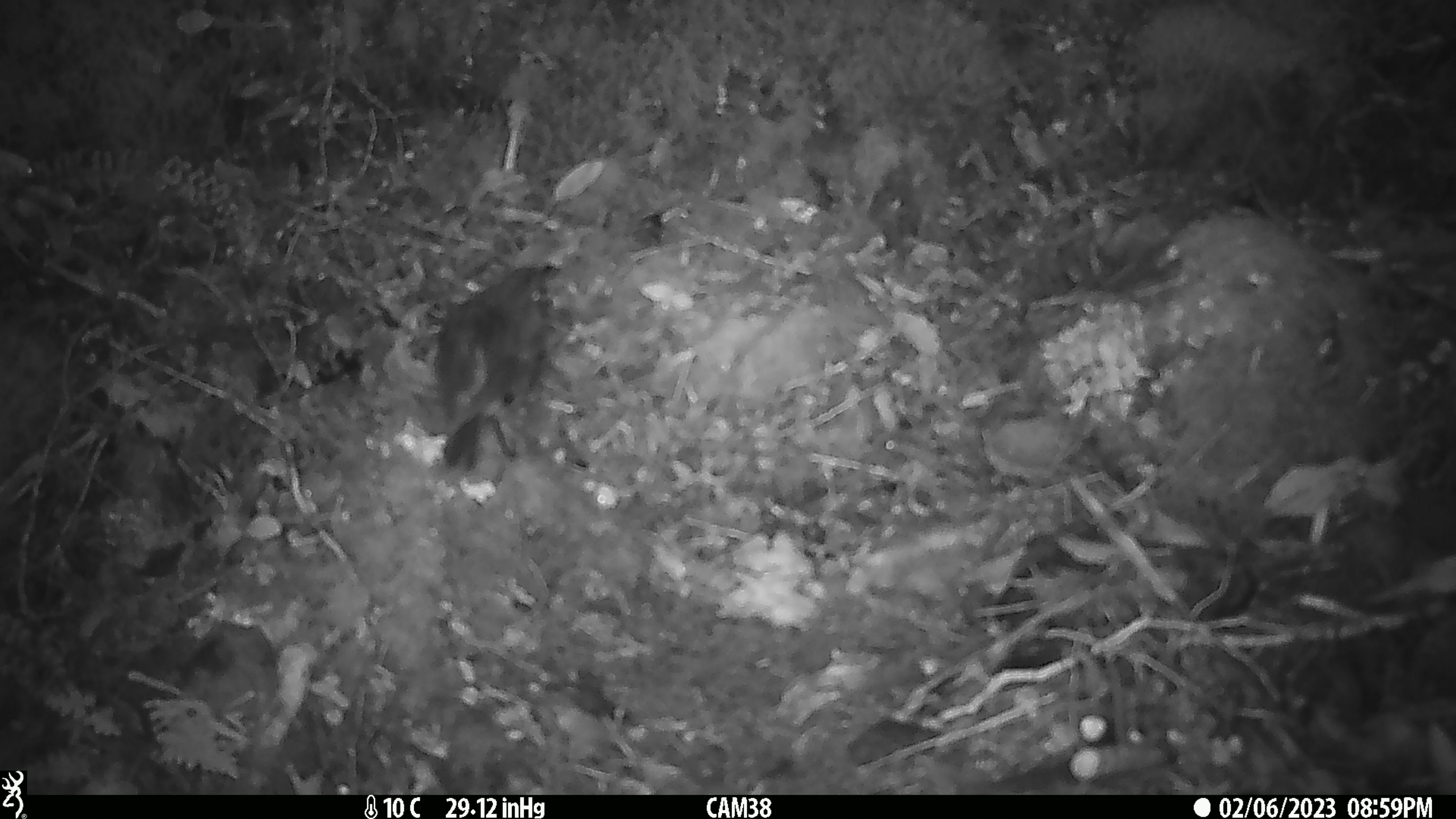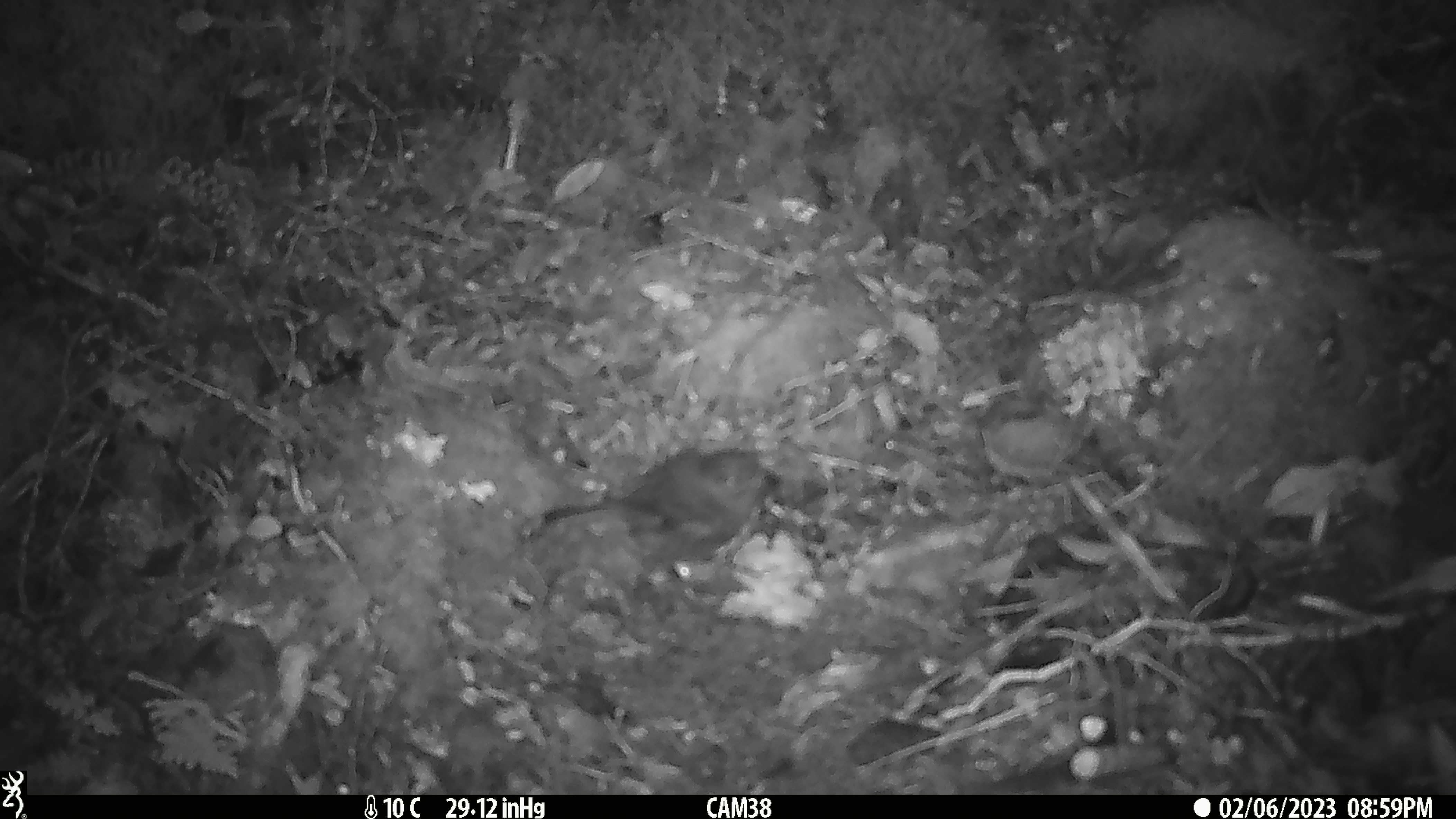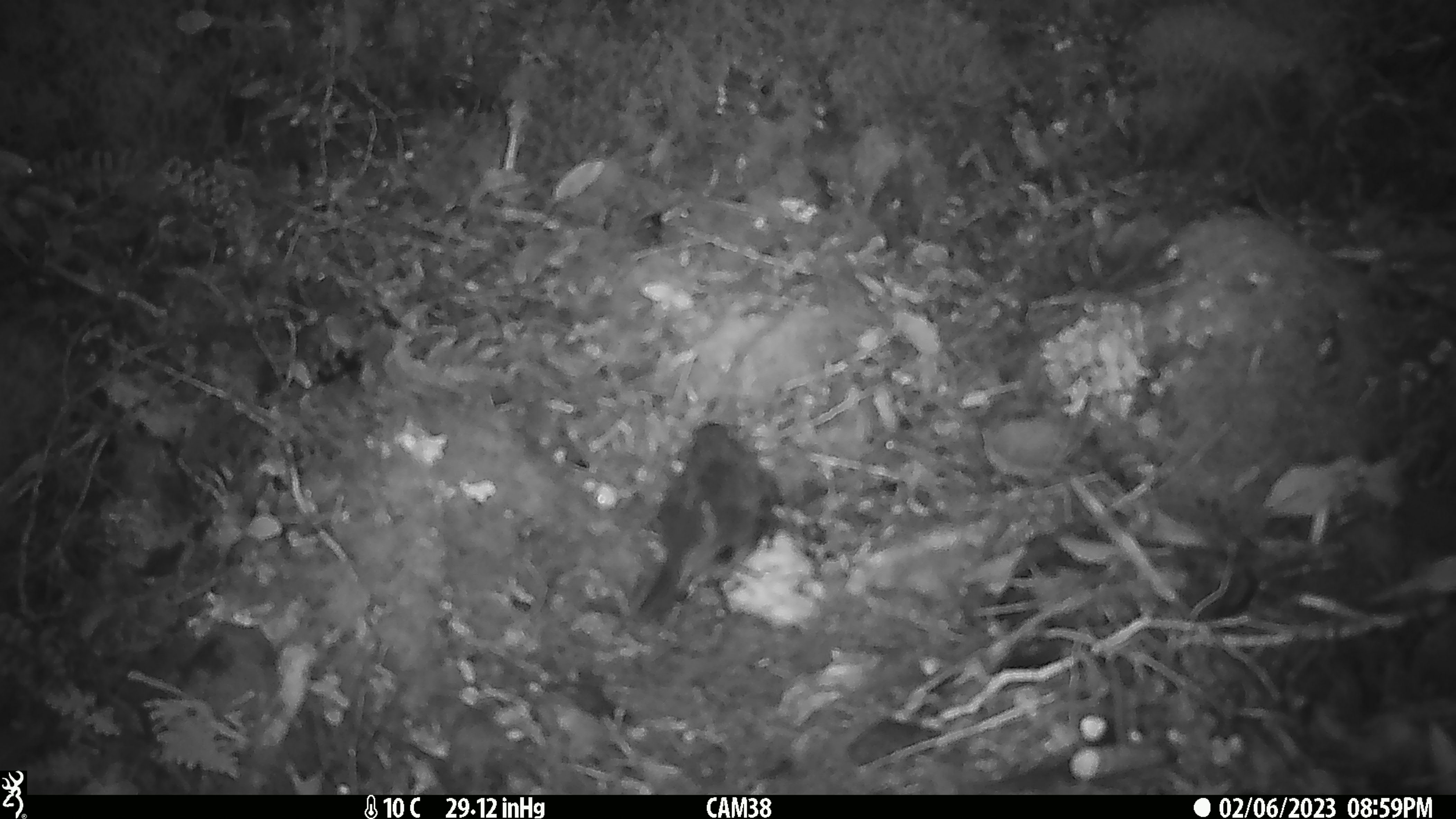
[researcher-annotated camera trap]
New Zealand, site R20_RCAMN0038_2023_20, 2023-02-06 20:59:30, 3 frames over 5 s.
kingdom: Animalia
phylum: Chordata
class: Aves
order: Passeriformes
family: Petroicidae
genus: Petroica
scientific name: Petroica australis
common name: new zealand robin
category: robin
Robin (new zealand robin) (Petroica australis).